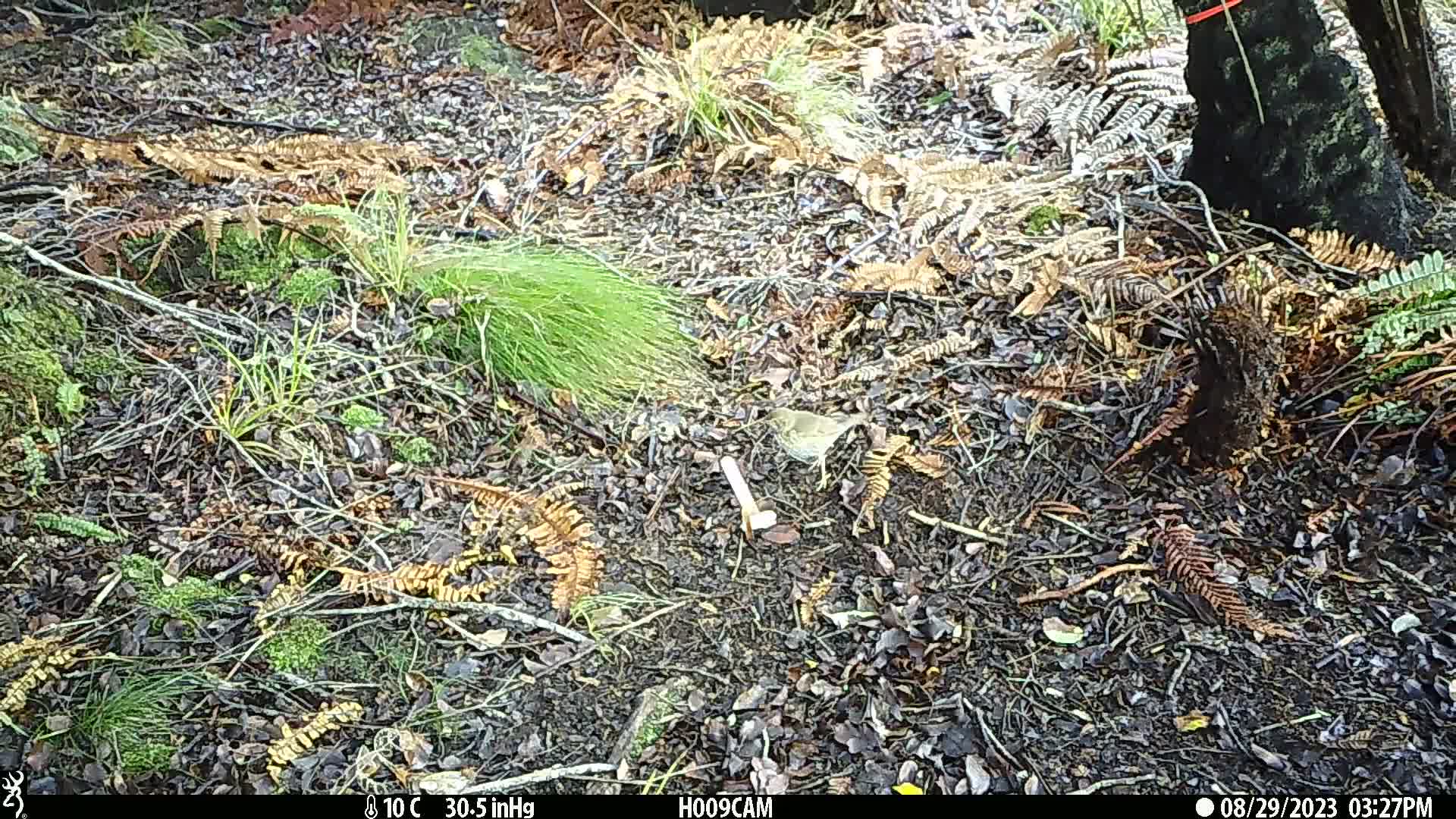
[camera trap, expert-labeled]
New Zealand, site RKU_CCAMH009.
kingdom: Animalia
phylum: Chordata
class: Aves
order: Passeriformes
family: Turdidae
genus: Turdus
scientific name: Turdus philomelos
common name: song thrush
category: thrush